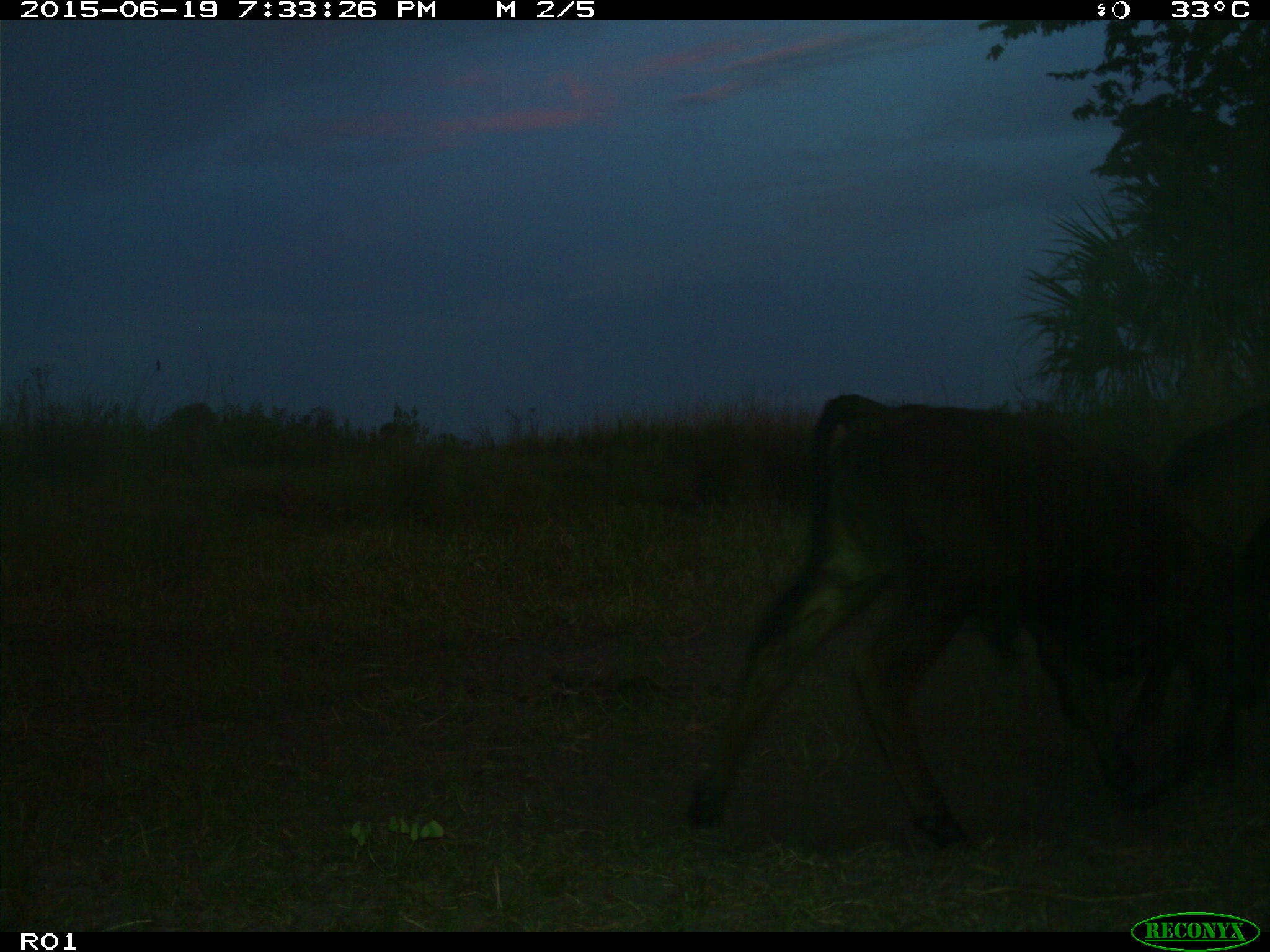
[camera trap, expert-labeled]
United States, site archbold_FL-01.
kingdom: Animalia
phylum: Chordata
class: Mammalia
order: Artiodactyla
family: Bovidae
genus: Bos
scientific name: Bos taurus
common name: domestic cow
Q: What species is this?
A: Bos taurus (domestic cow).